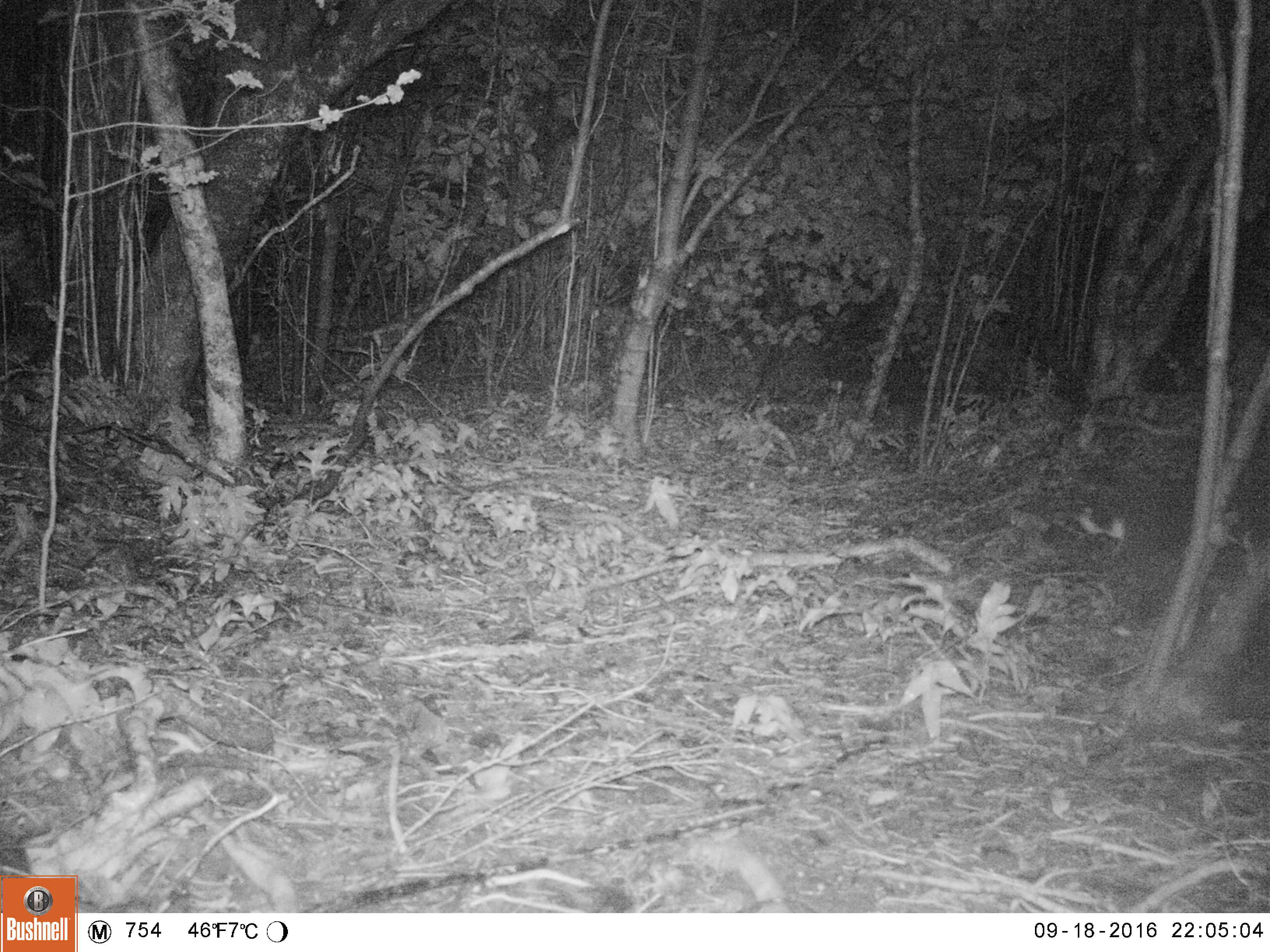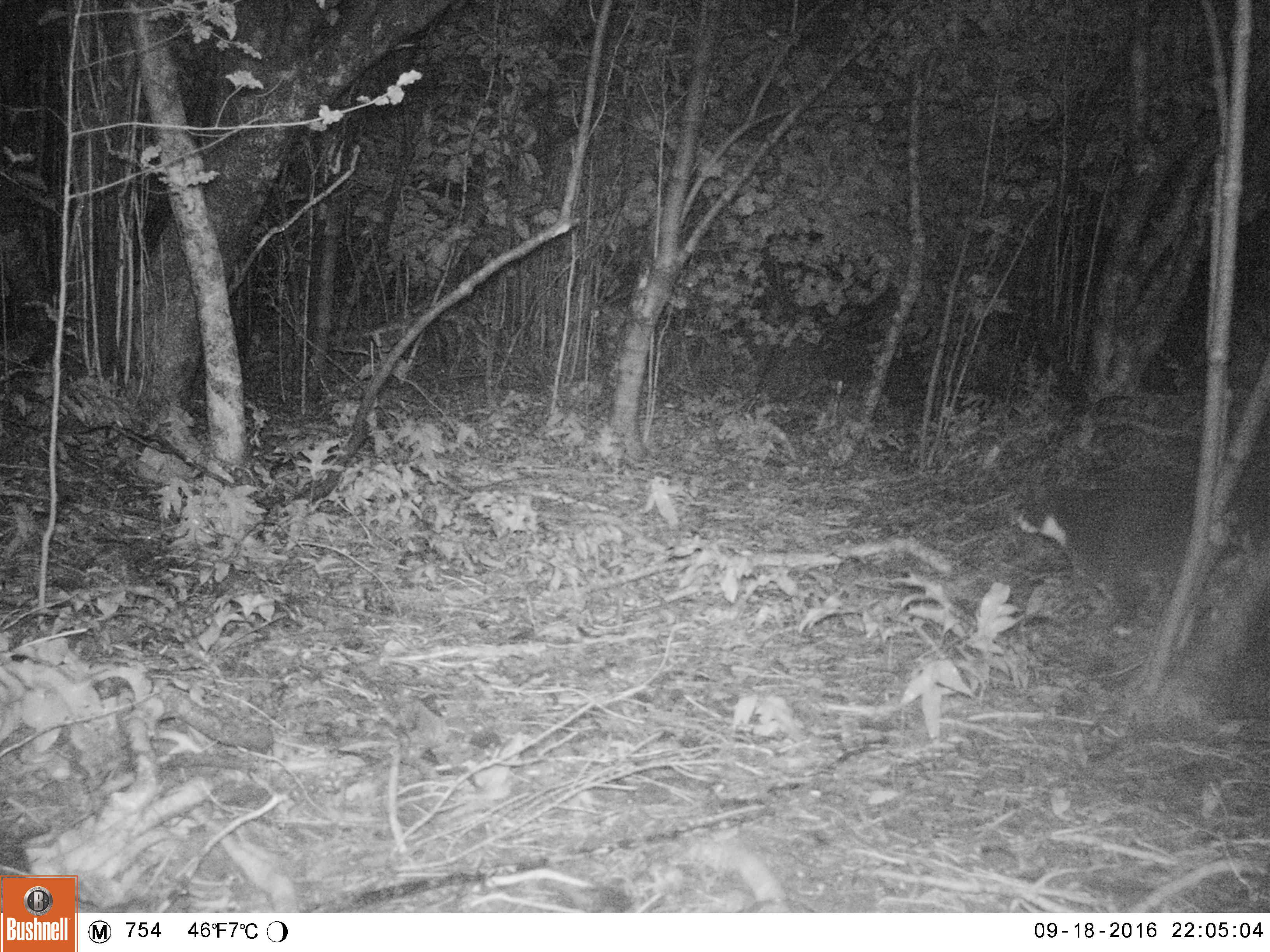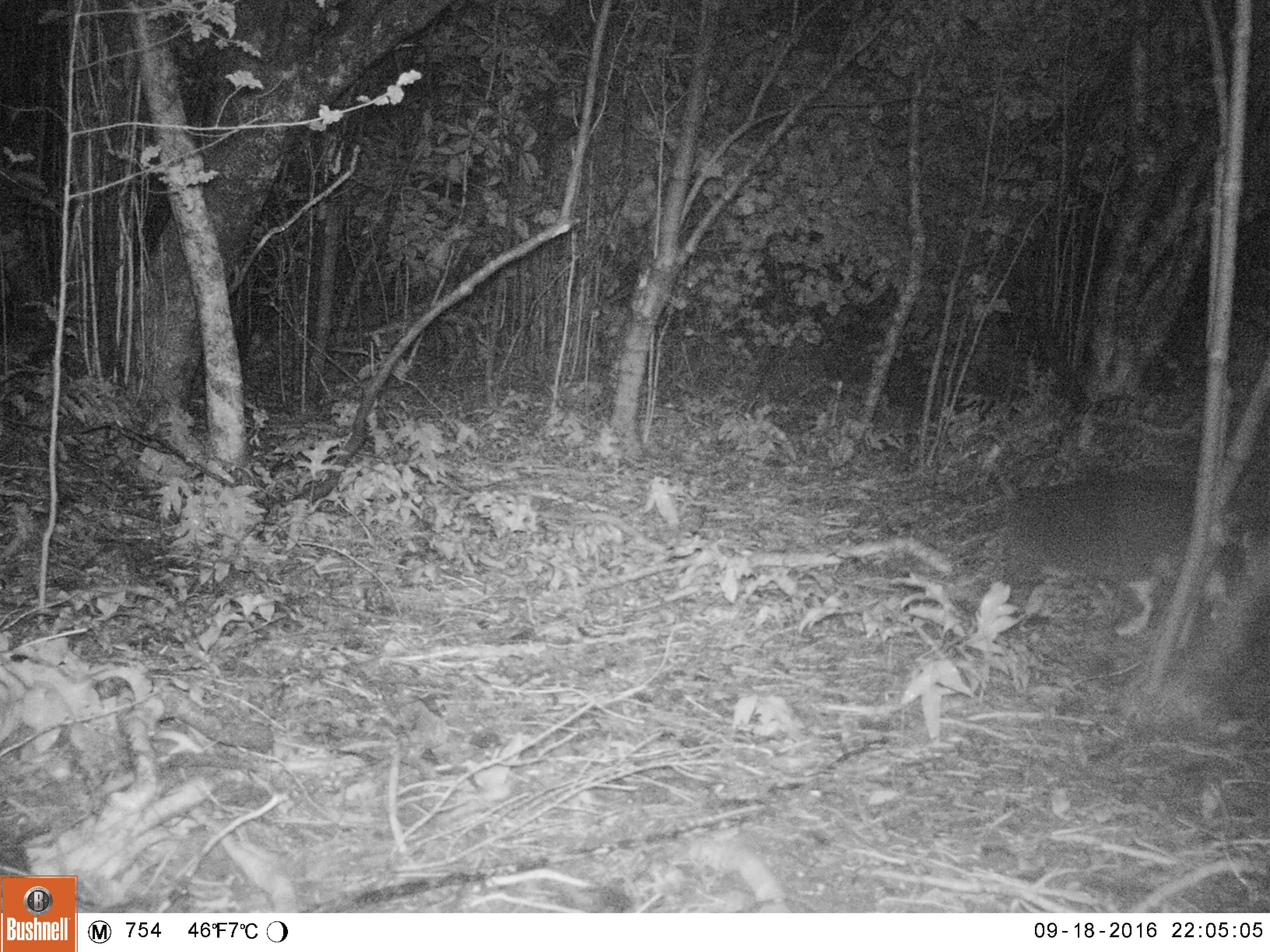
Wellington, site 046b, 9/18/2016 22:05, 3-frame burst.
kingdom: Animalia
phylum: Chordata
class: Mammalia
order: Carnivora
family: Felidae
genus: Felis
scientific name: Felis catus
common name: cat